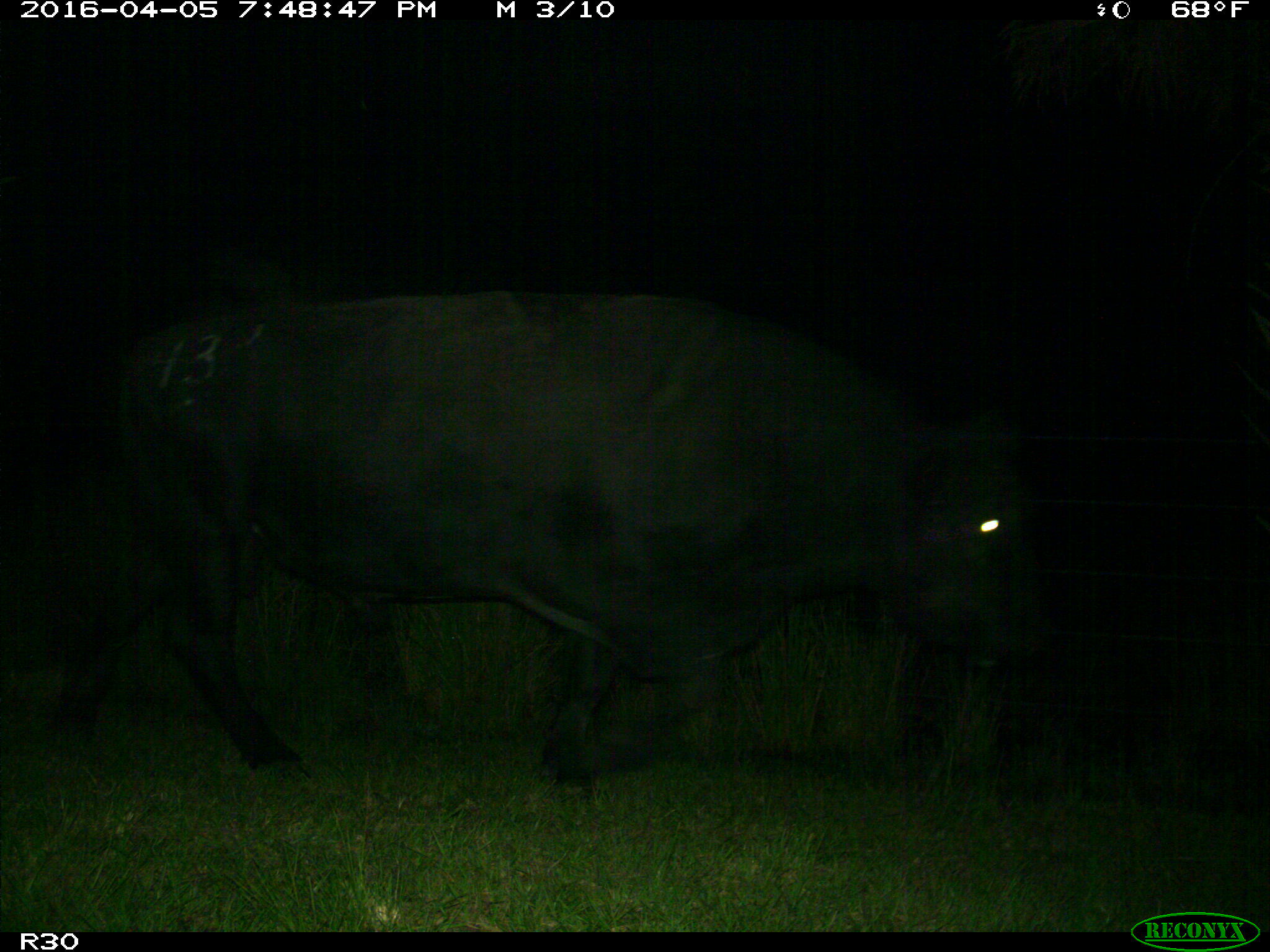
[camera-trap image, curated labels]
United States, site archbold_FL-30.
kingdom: Animalia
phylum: Chordata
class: Mammalia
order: Artiodactyla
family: Bovidae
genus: Bos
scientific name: Bos taurus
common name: domestic cow